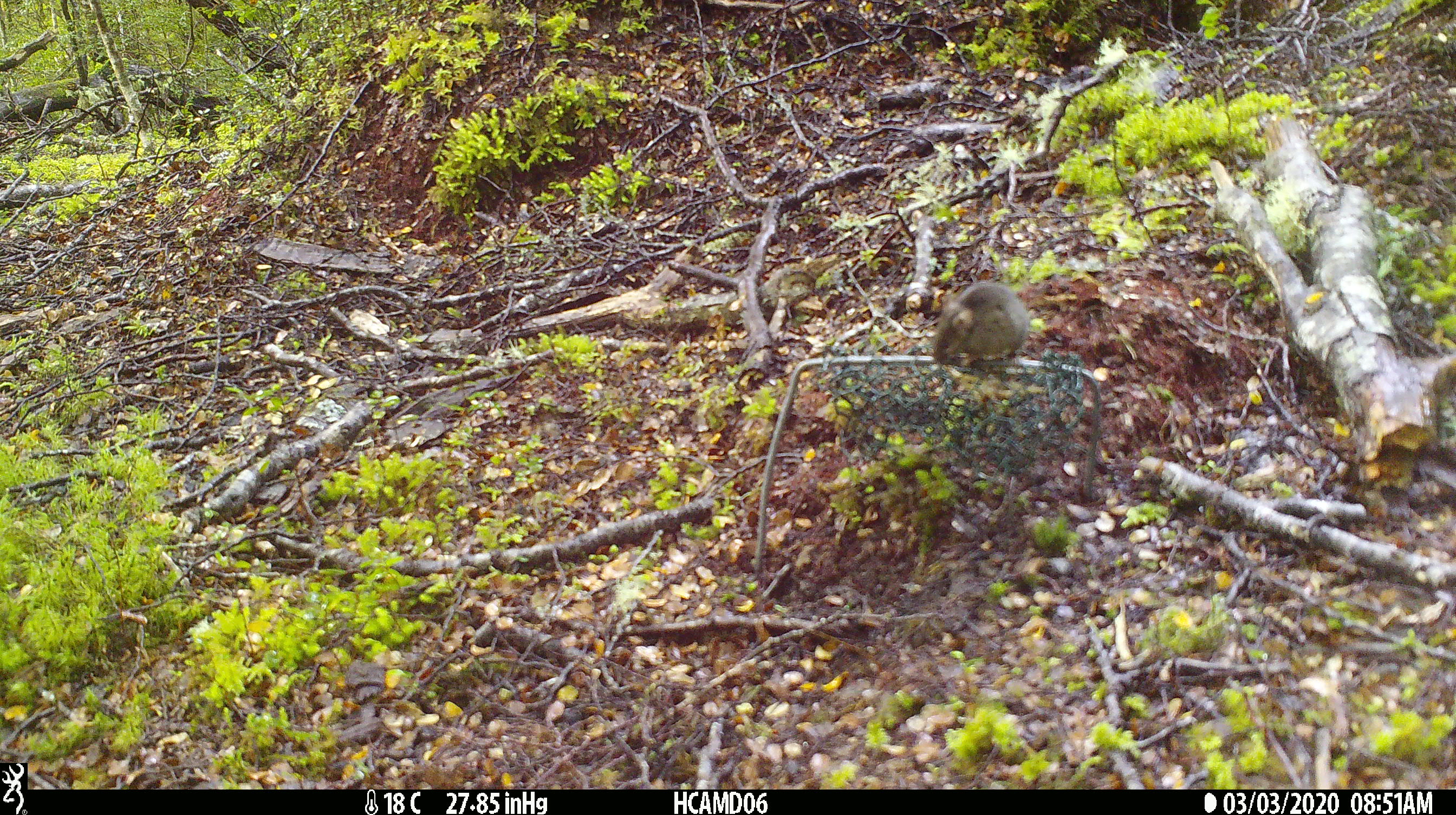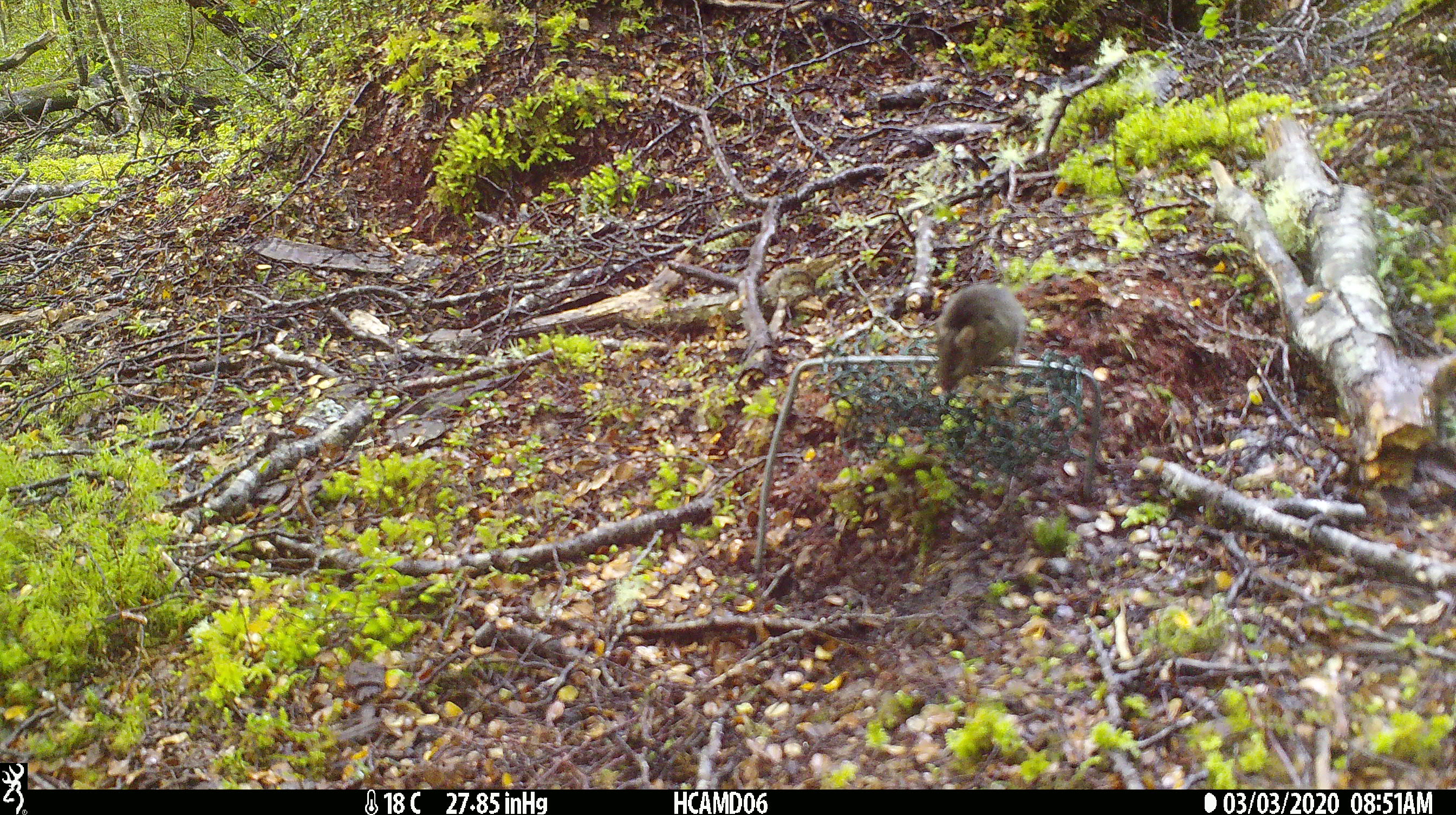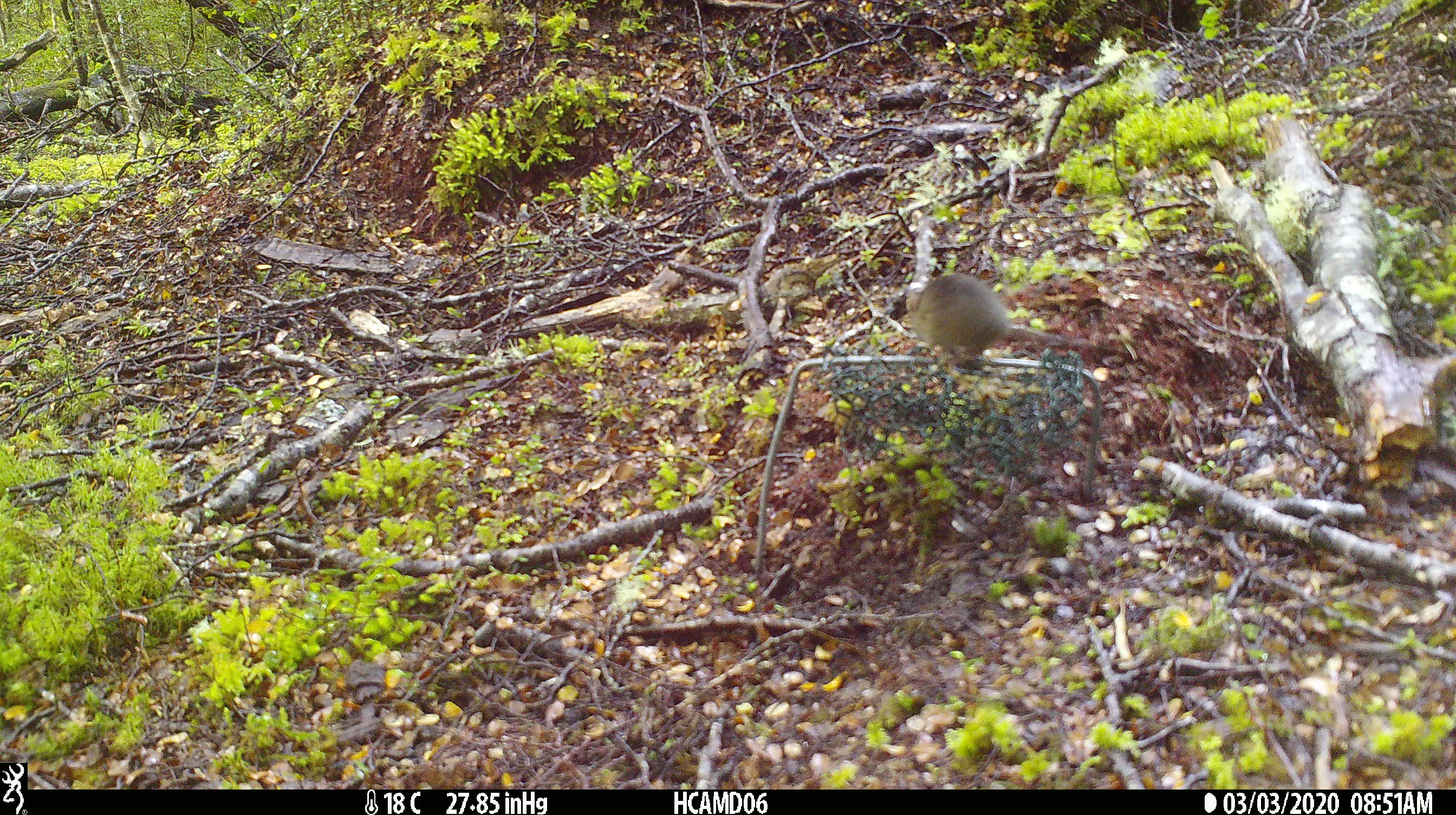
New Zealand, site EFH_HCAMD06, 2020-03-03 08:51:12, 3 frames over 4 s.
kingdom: Animalia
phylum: Chordata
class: Mammalia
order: Rodentia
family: Muridae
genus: Mus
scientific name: Mus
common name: mouse